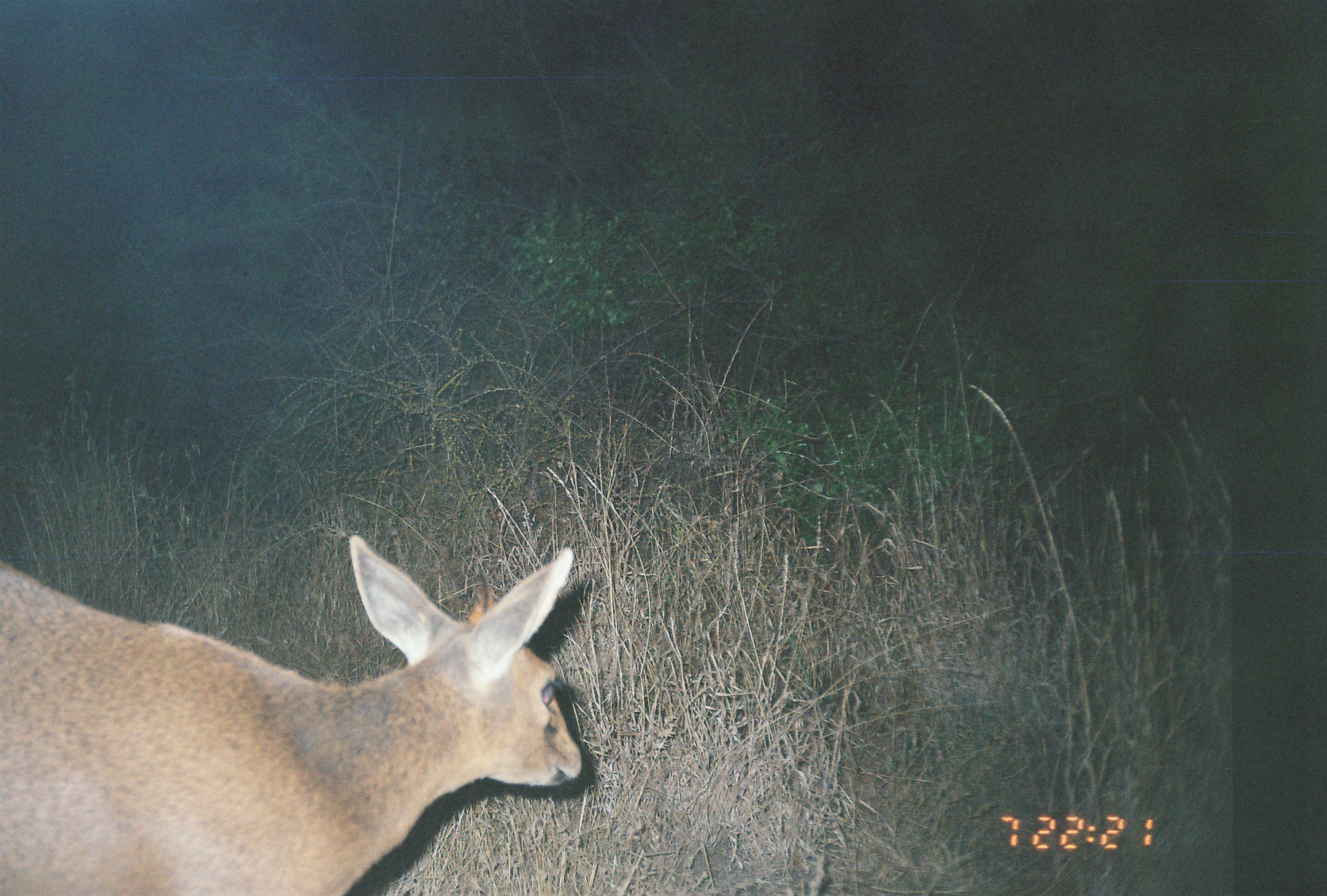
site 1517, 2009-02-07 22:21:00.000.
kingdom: Animalia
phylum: Chordata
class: Mammalia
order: Artiodactyla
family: Bovidae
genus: Sylvicapra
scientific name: Sylvicapra grimmia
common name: bush duiker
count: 1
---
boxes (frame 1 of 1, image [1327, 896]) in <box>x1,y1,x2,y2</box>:
sylvicapra grimmia: <box>0,532,583,896</box>